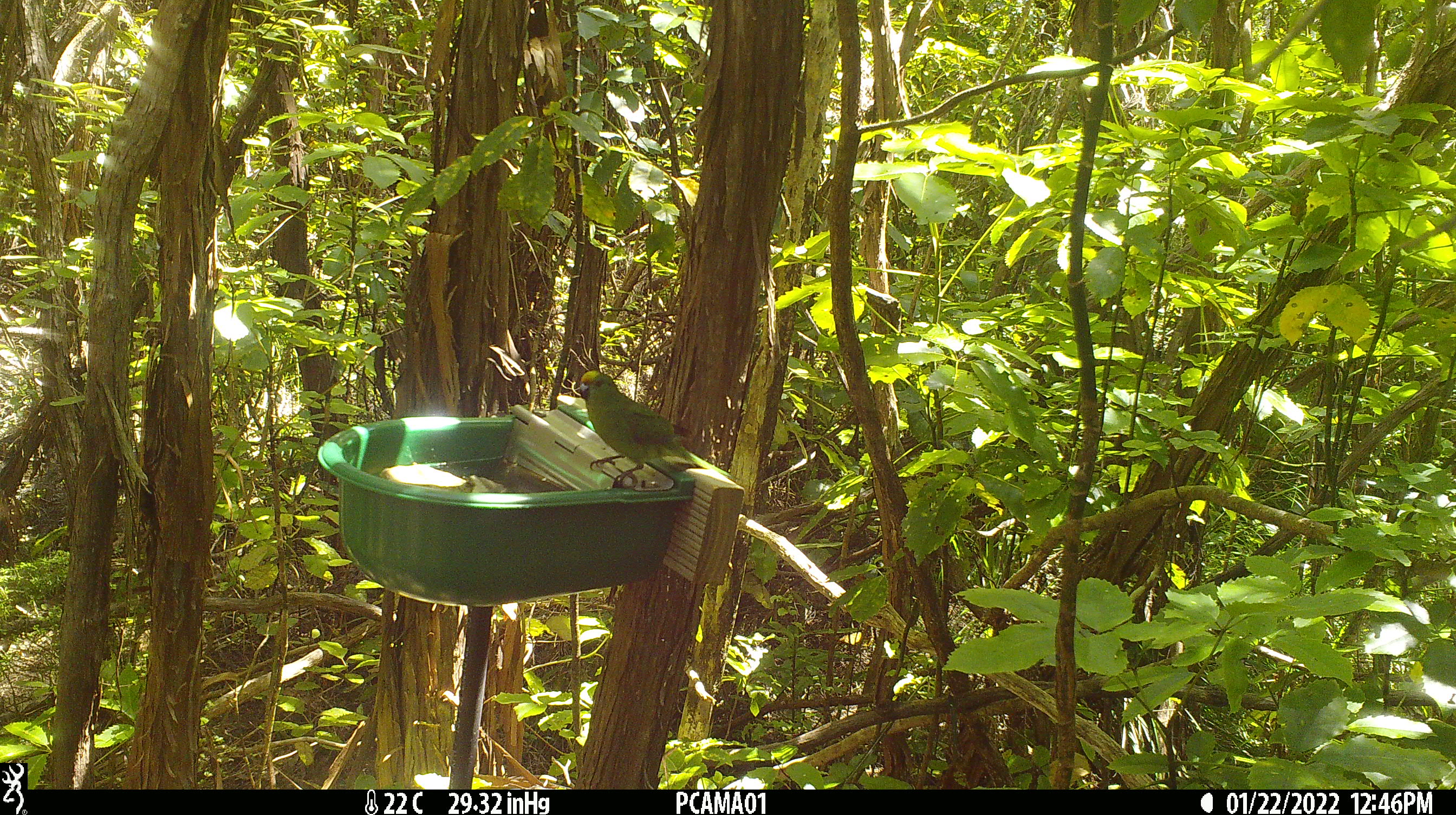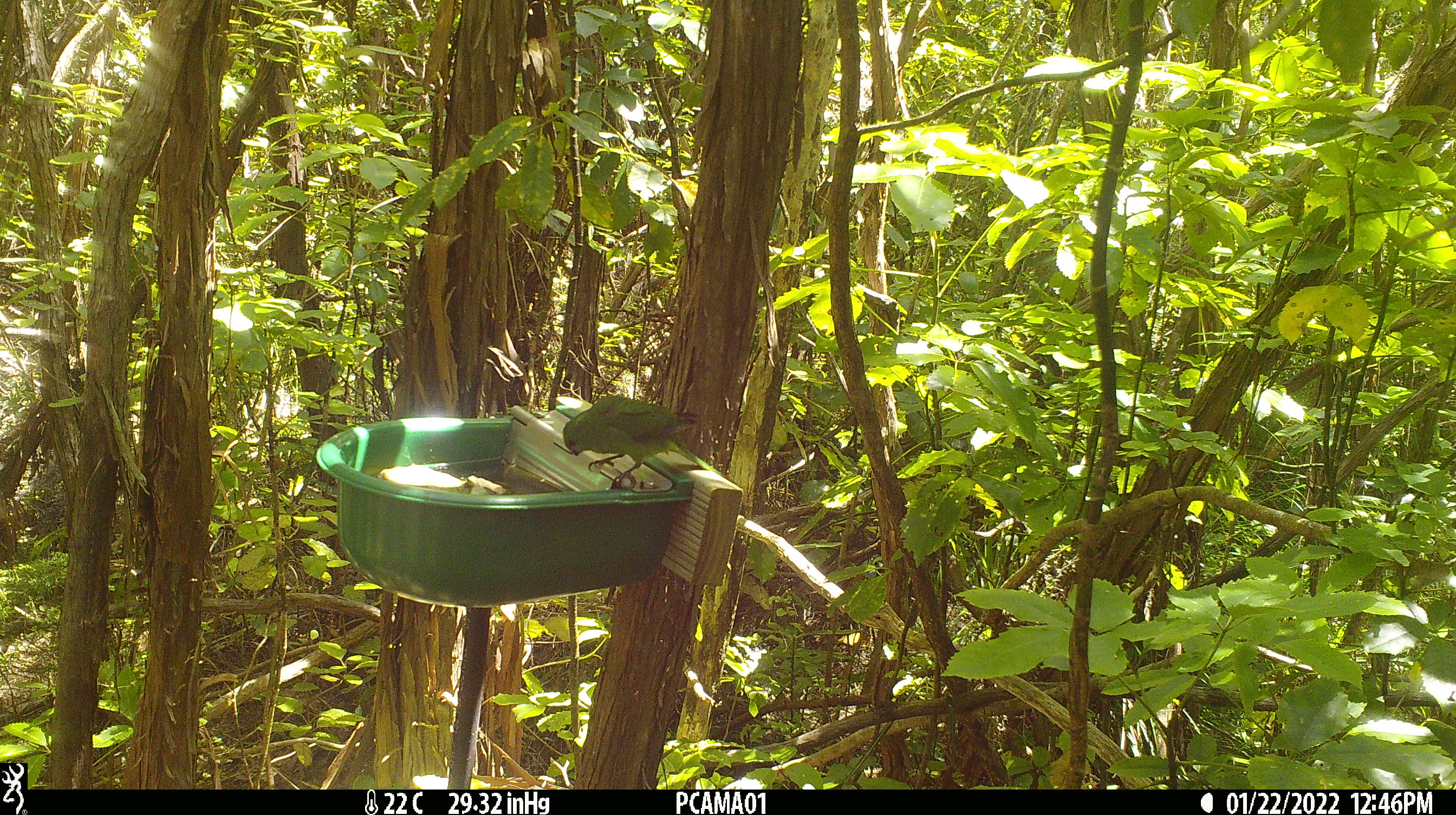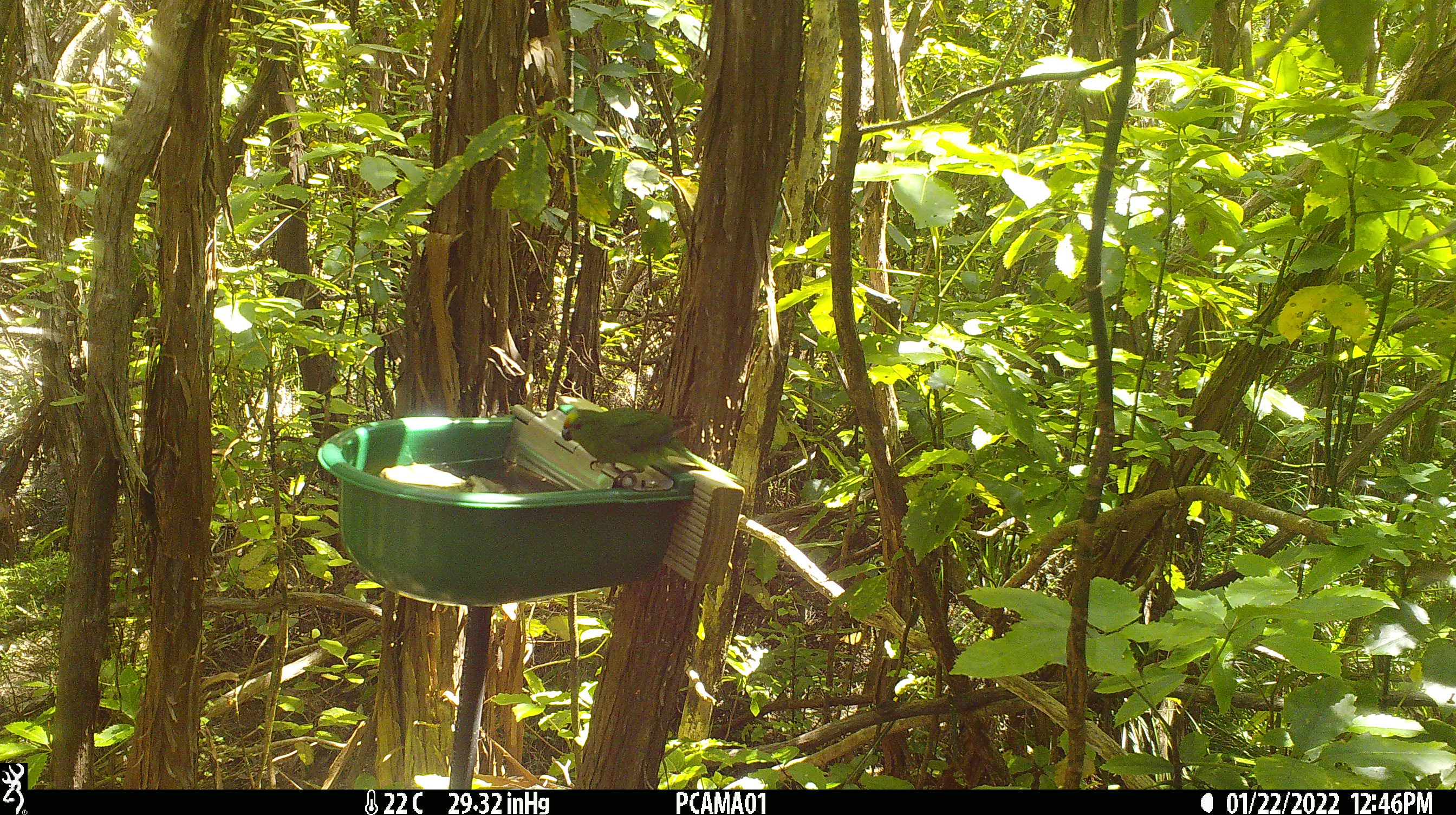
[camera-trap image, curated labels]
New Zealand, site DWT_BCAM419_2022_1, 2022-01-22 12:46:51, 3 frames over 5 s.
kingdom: Animalia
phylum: Chordata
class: Aves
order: Psittaciformes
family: Psittaculidae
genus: Cyanoramphus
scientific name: Cyanoramphus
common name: parakeet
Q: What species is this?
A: Parakeet (Cyanoramphus).